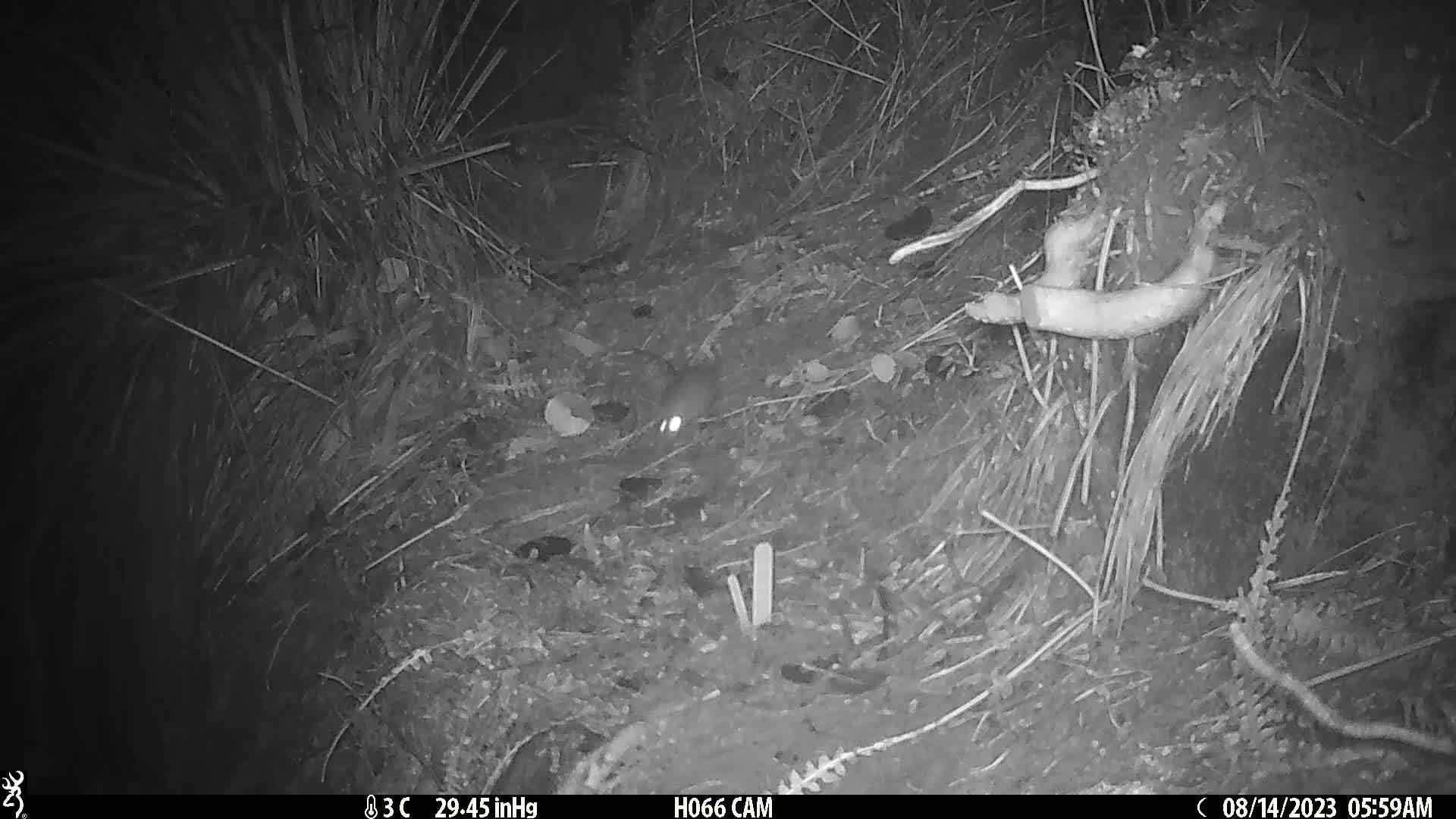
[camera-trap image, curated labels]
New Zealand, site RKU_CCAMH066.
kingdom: Animalia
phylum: Chordata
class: Mammalia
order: Rodentia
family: Muridae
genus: Rattus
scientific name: Rattus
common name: rat